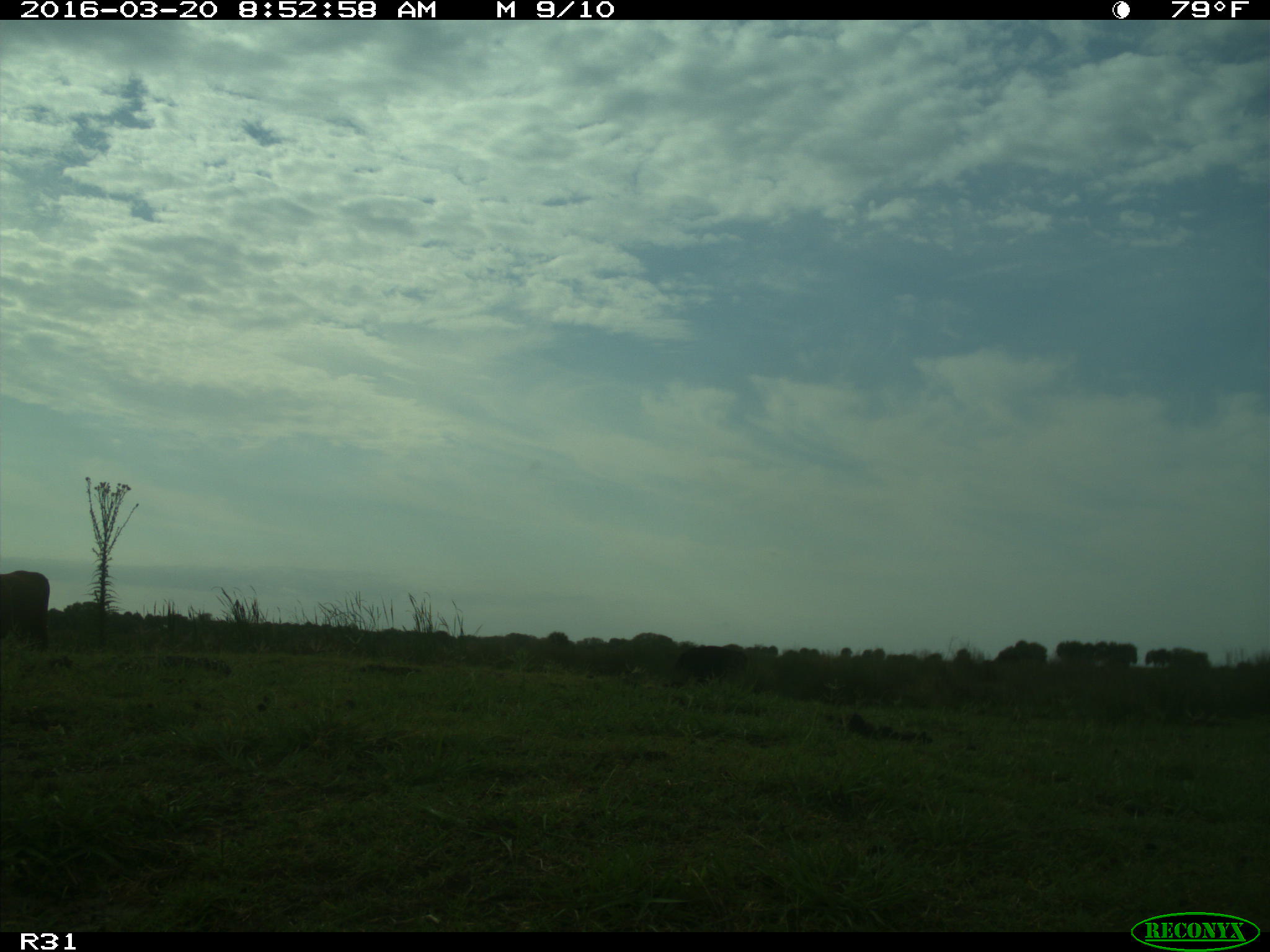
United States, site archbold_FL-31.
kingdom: Animalia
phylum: Chordata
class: Mammalia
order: Artiodactyla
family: Bovidae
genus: Bos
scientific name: Bos taurus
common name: domestic cow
Bos taurus (domestic cow).